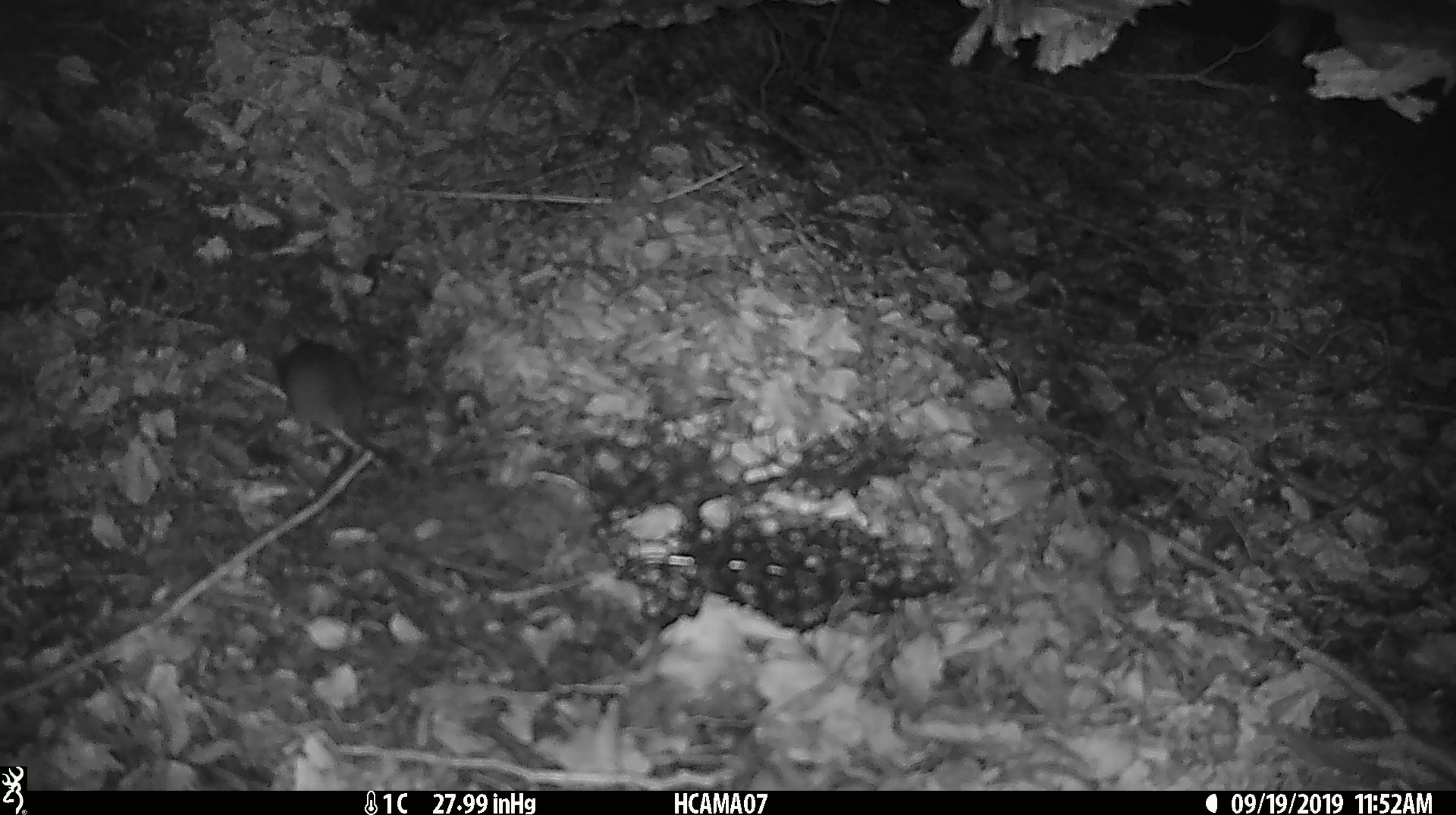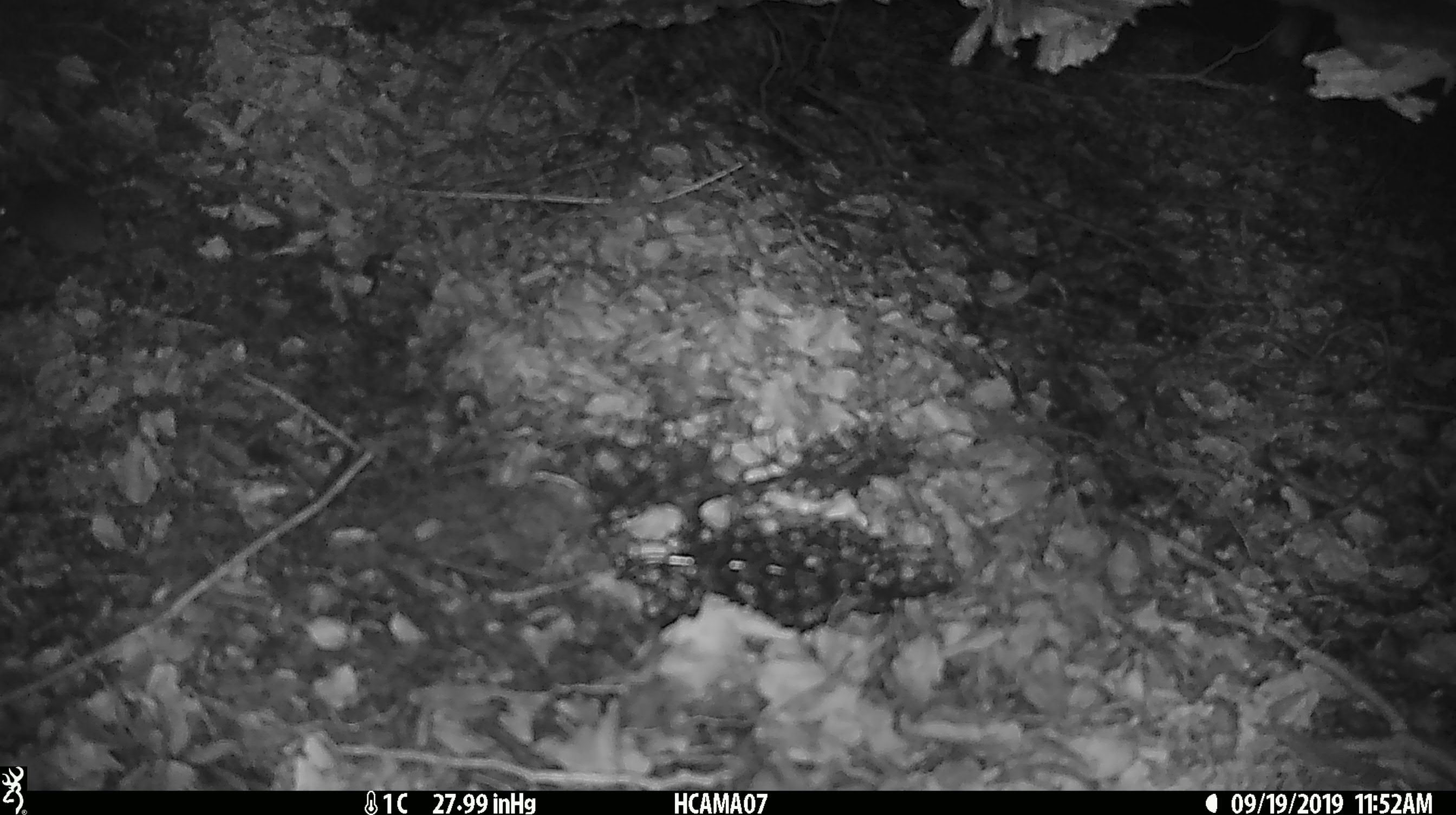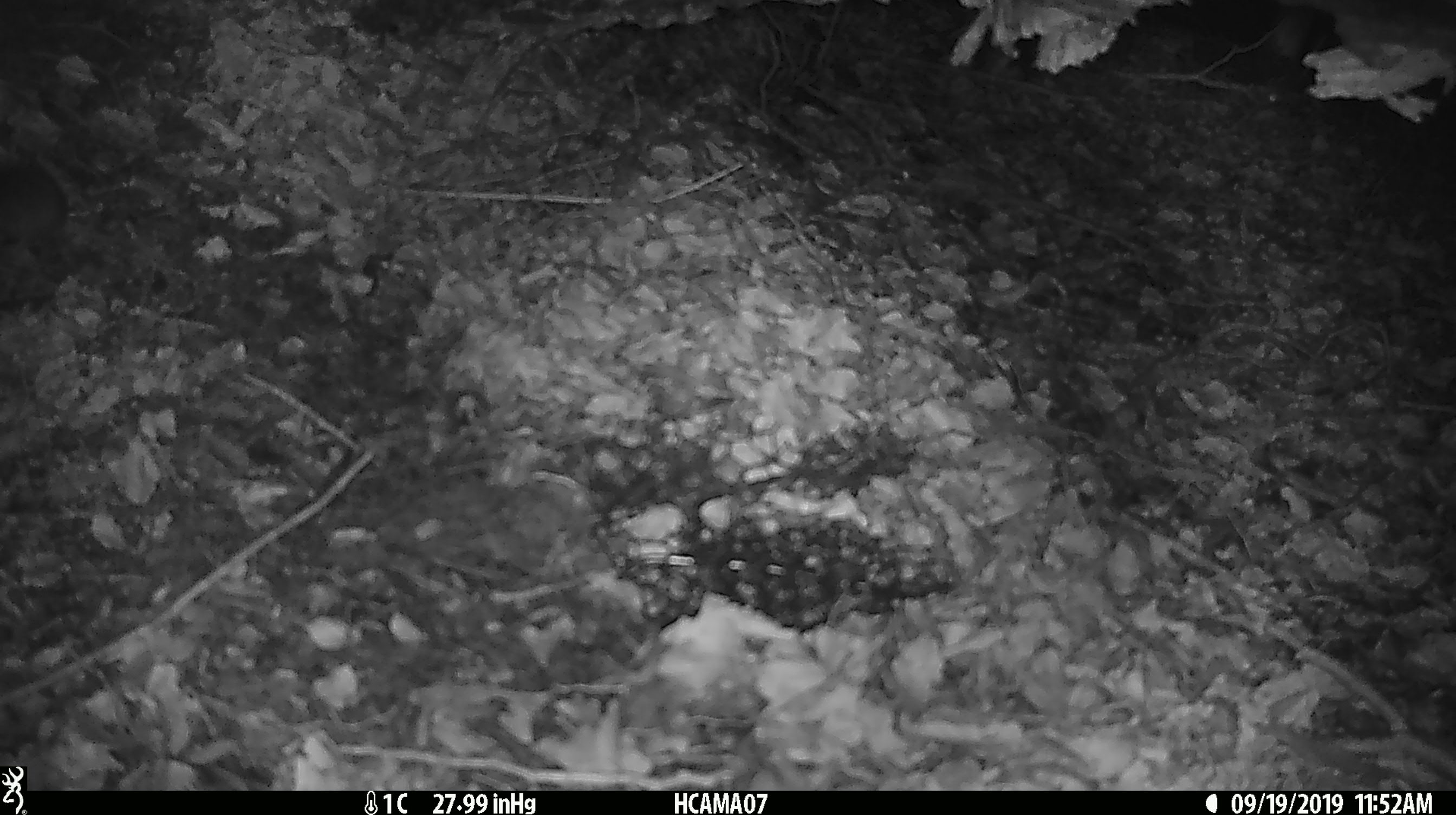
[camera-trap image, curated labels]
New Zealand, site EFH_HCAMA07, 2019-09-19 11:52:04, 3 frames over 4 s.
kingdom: Animalia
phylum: Chordata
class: Mammalia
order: Rodentia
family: Muridae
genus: Mus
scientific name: Mus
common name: mouse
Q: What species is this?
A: Mouse (Mus).